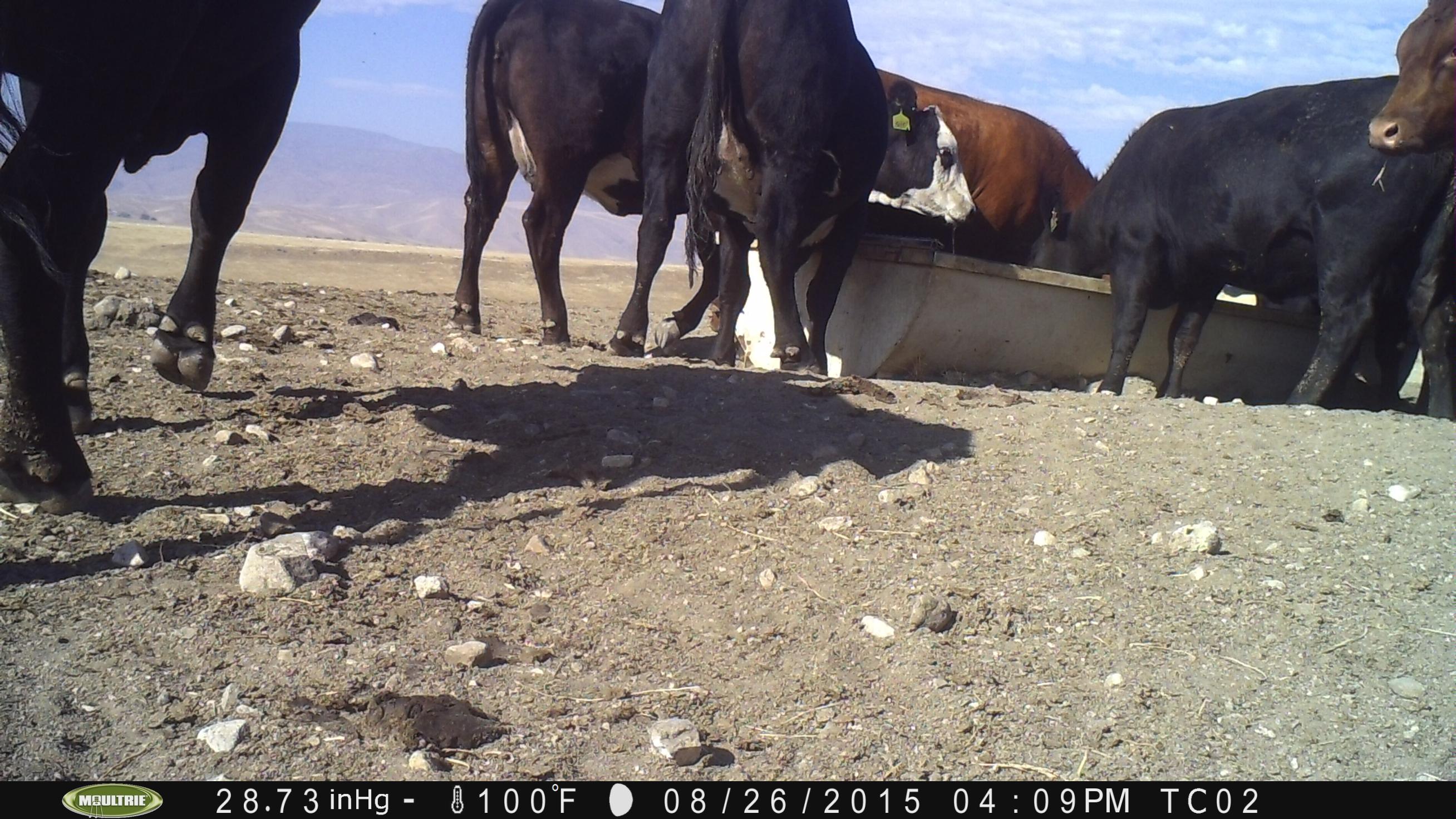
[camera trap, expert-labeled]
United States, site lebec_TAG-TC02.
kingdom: Animalia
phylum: Chordata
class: Mammalia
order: Artiodactyla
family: Bovidae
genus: Bos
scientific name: Bos taurus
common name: domestic cow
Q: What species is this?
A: Bos taurus (domestic cow).